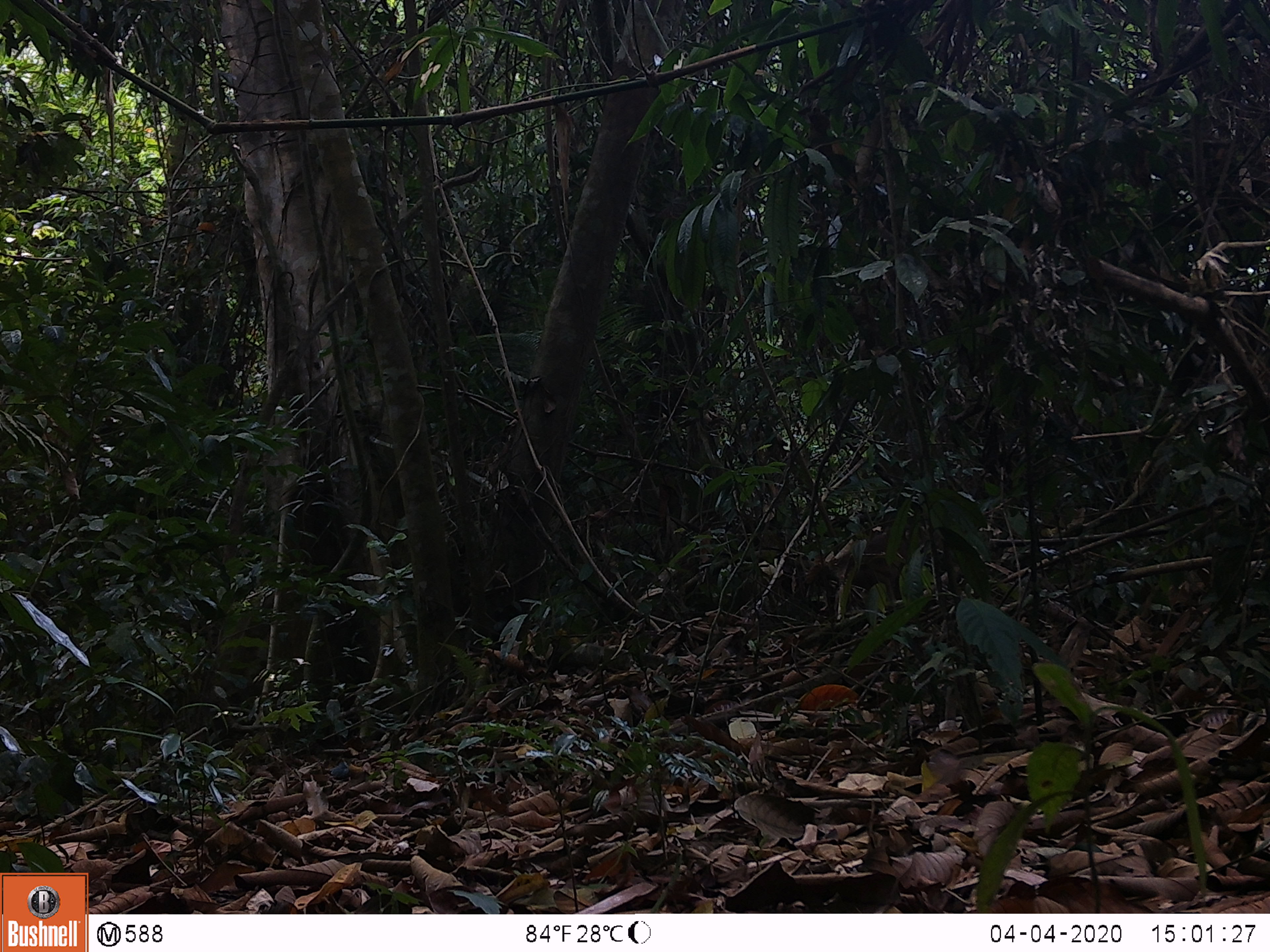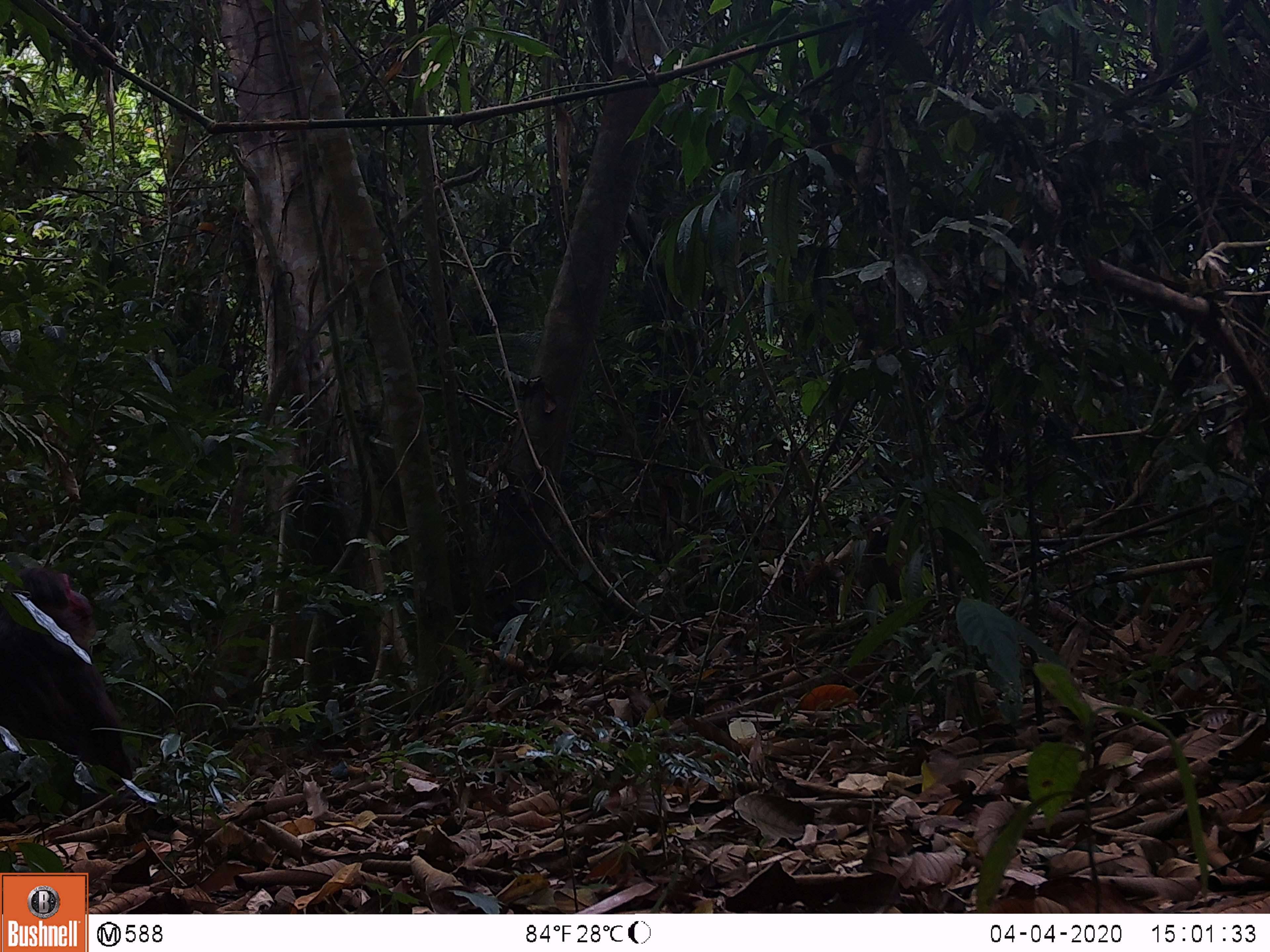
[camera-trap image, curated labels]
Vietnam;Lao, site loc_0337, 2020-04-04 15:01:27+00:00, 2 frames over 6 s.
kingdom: Animalia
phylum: Chordata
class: Mammalia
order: Primates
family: Cercopithecidae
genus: Macaca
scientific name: Macaca arctoides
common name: stump-tailed macaque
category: stump tailed macaque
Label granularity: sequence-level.